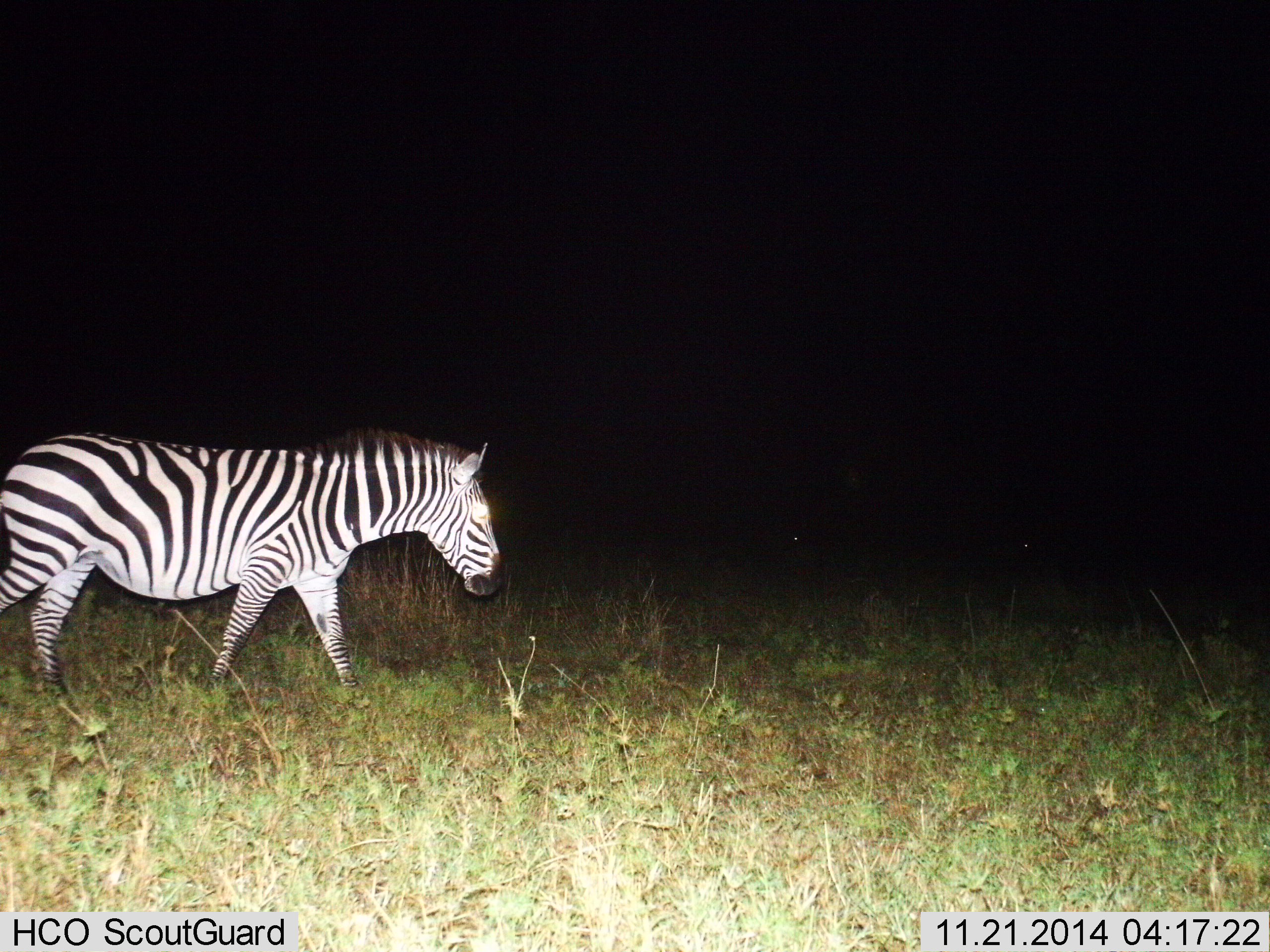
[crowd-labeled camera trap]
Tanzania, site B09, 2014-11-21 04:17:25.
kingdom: Animalia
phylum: Chordata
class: Mammalia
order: Perissodactyla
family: Equidae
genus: Equus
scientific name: Equus quagga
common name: plains zebra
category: zebra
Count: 1.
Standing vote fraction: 20%.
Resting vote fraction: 0%.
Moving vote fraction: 90%.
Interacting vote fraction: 0%.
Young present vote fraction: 0%.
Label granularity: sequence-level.